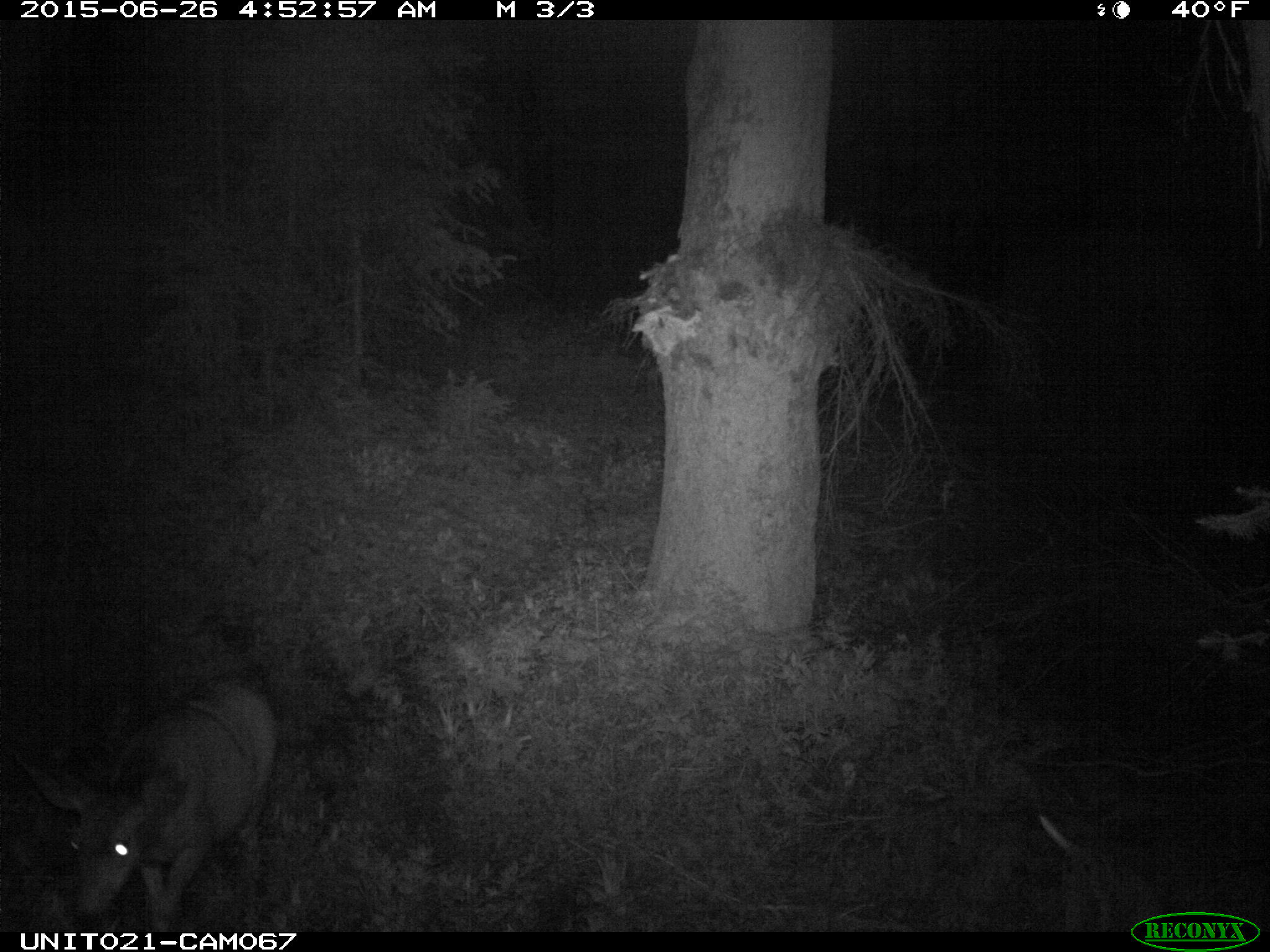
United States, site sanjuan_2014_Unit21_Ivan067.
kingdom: Animalia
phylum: Chordata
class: Mammalia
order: Artiodactyla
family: Cervidae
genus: Odocoileus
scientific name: Odocoileus hemionus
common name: mule deer